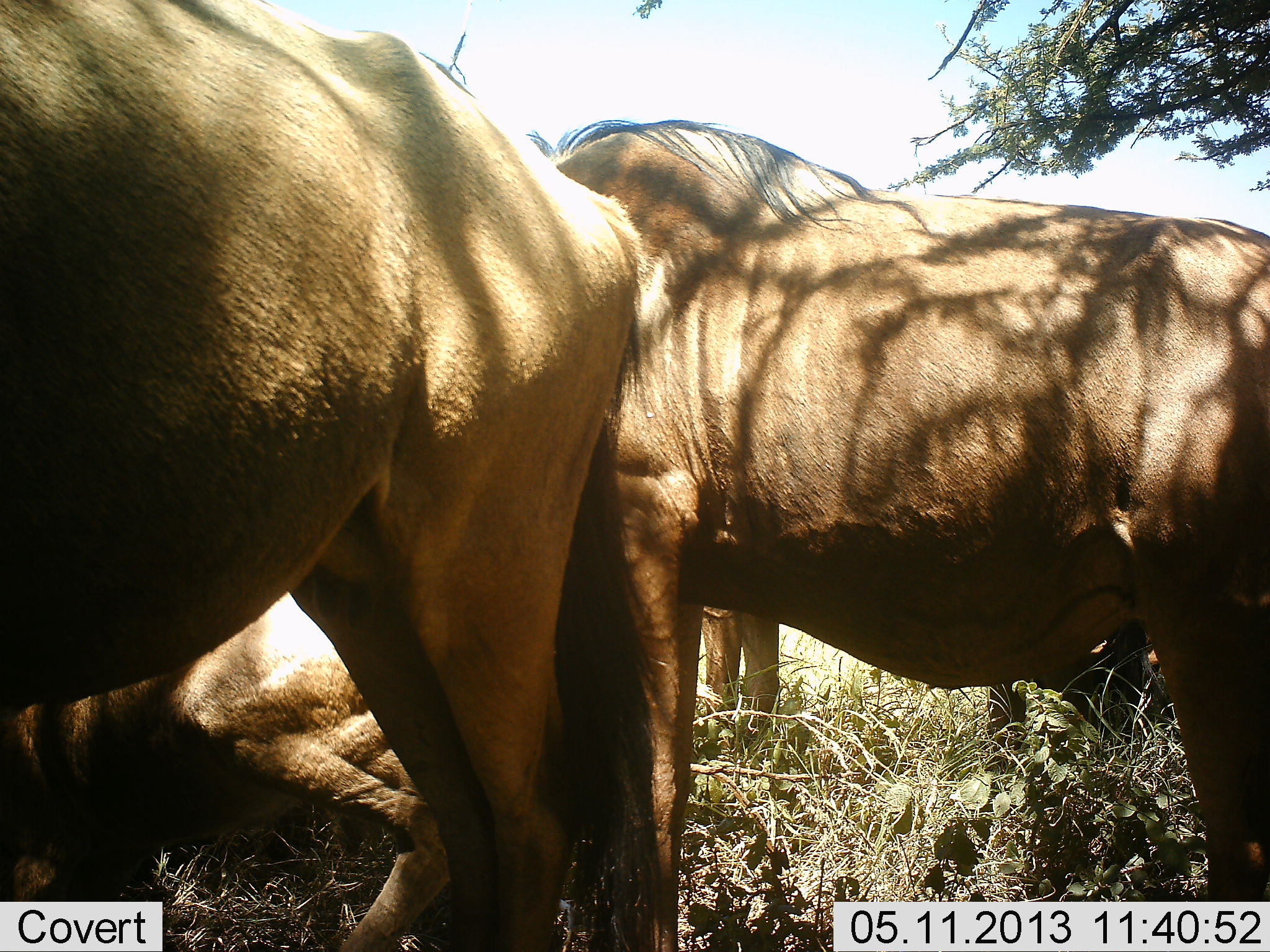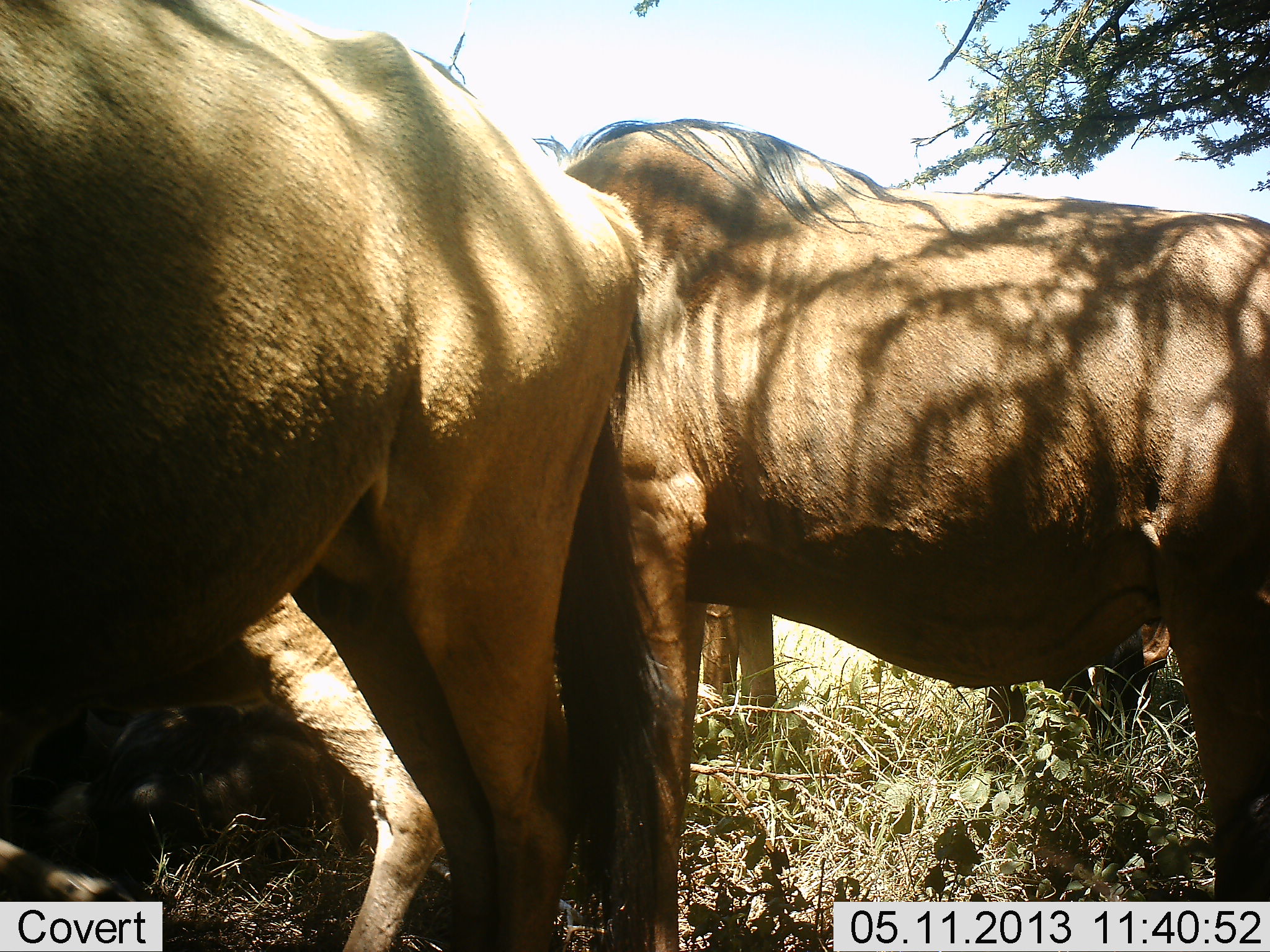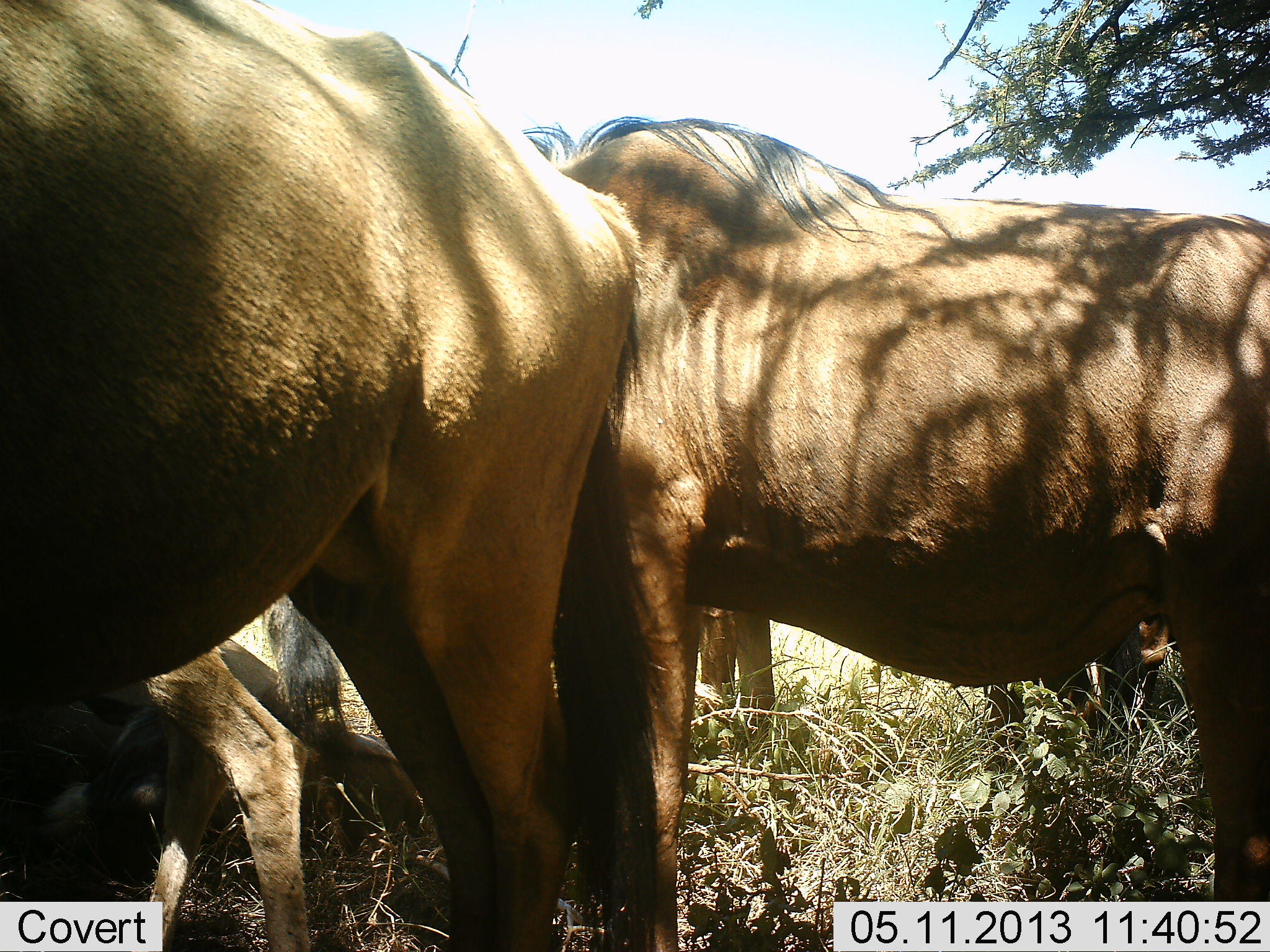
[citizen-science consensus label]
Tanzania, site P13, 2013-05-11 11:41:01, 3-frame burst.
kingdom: Animalia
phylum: Chordata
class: Mammalia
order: Artiodactyla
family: Bovidae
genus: Connochaetes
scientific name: Connochaetes taurinus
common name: blue wildebeest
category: wildebeest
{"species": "wildebeest (blue wildebeest) (Connochaetes taurinus)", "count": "4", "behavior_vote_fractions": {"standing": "94%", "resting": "56%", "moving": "11%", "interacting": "6%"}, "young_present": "6%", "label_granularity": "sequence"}